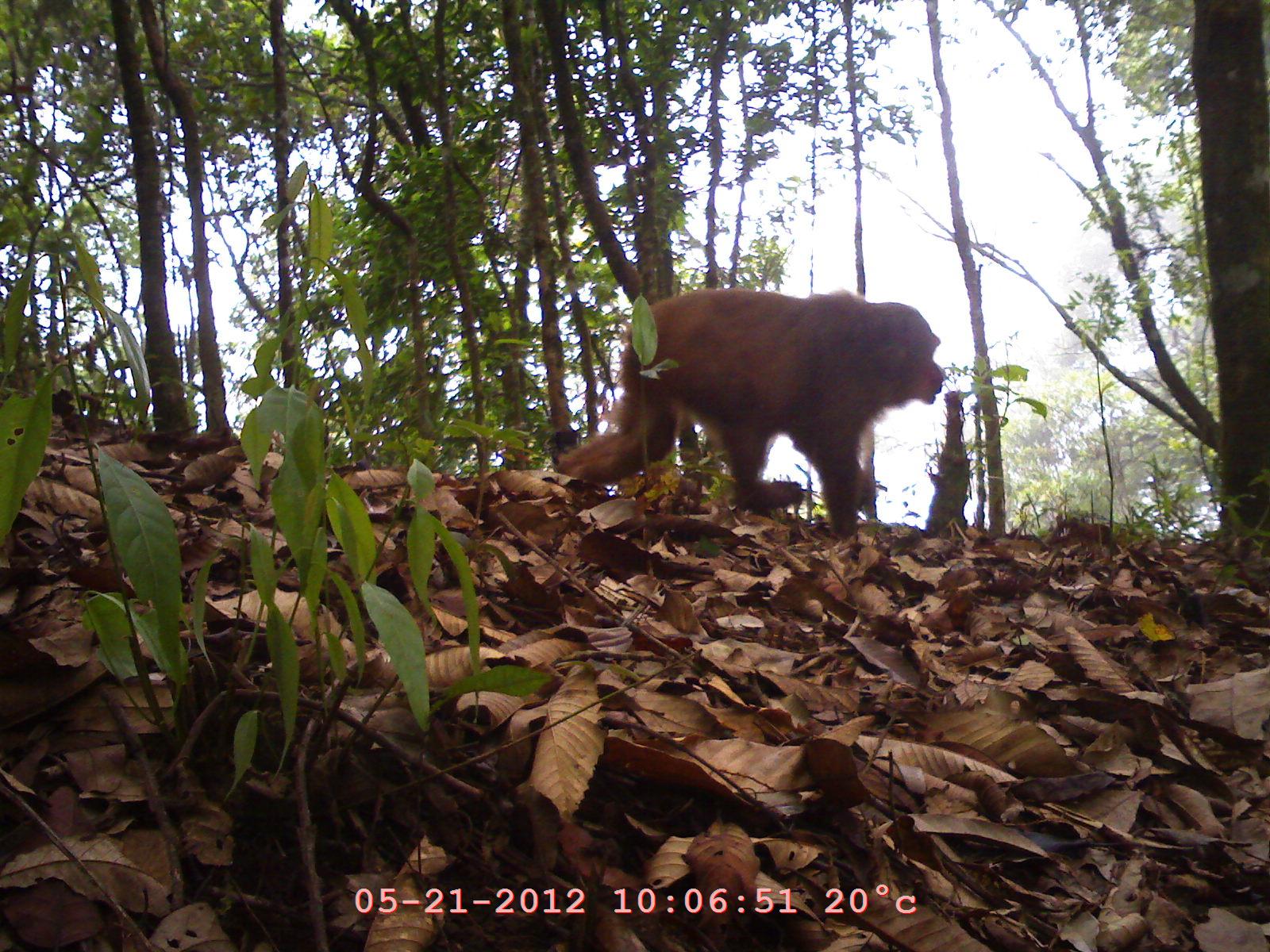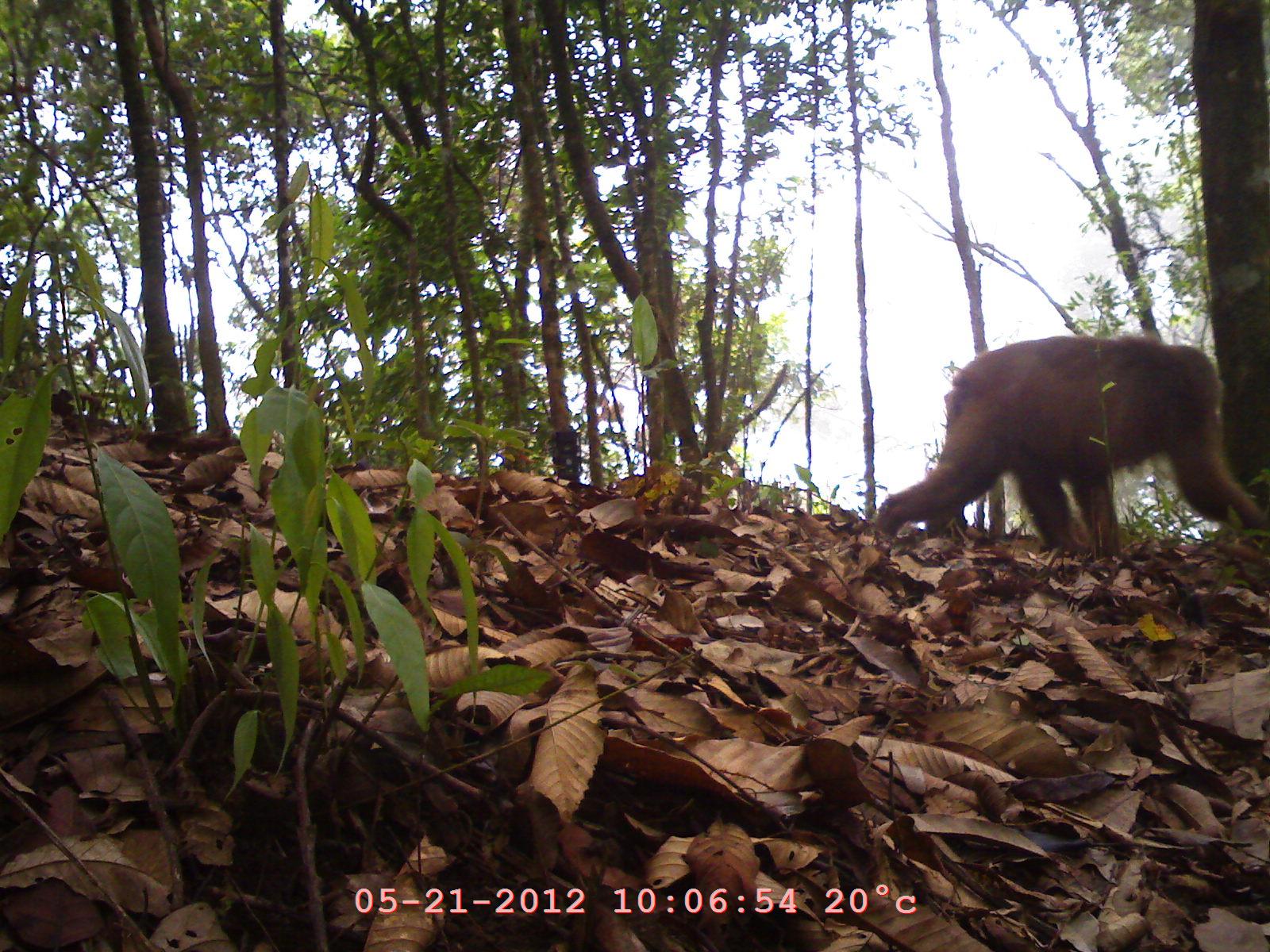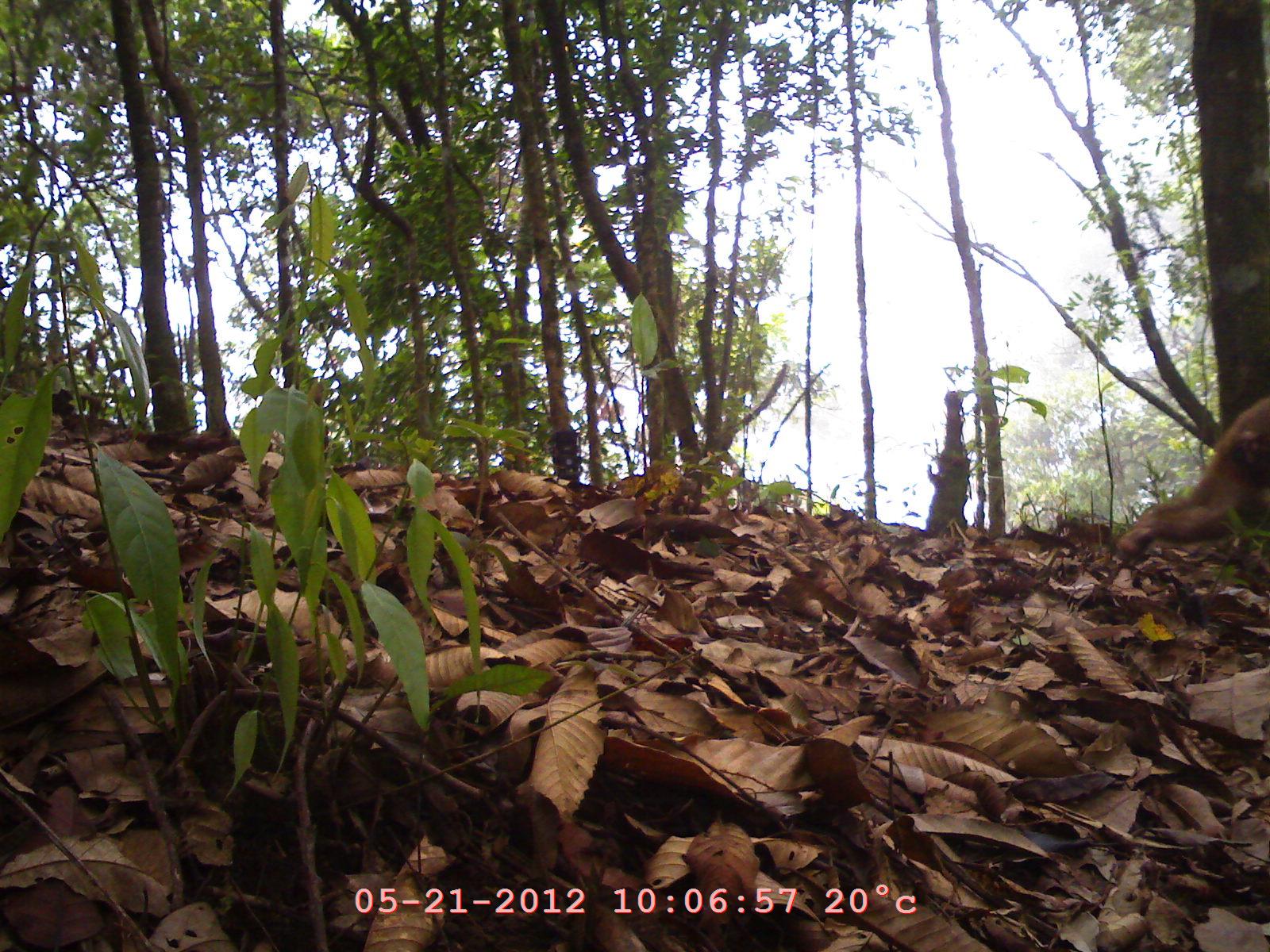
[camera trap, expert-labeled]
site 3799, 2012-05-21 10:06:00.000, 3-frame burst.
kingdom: Animalia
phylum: Chordata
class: Mammalia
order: Primates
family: Cercopithecidae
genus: Macaca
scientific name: Macaca arctoides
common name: stump-tailed macaque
Macaca arctoides (stump-tailed macaque), count 1.